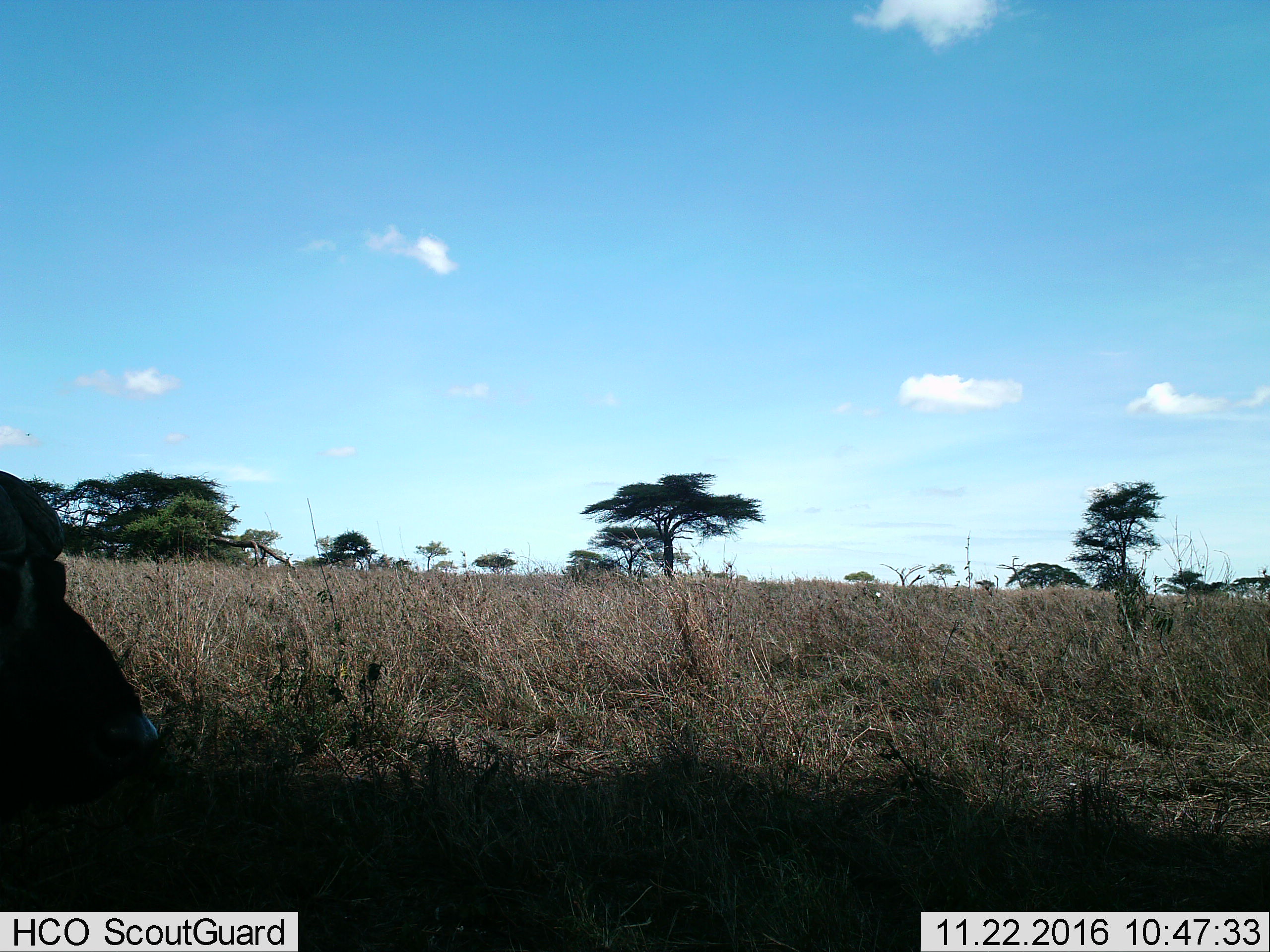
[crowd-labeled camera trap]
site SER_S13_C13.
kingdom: Animalia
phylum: Chordata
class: Mammalia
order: Artiodactyla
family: Bovidae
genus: Syncerus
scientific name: Syncerus caffer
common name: african buffalo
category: buffalo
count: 1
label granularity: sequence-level